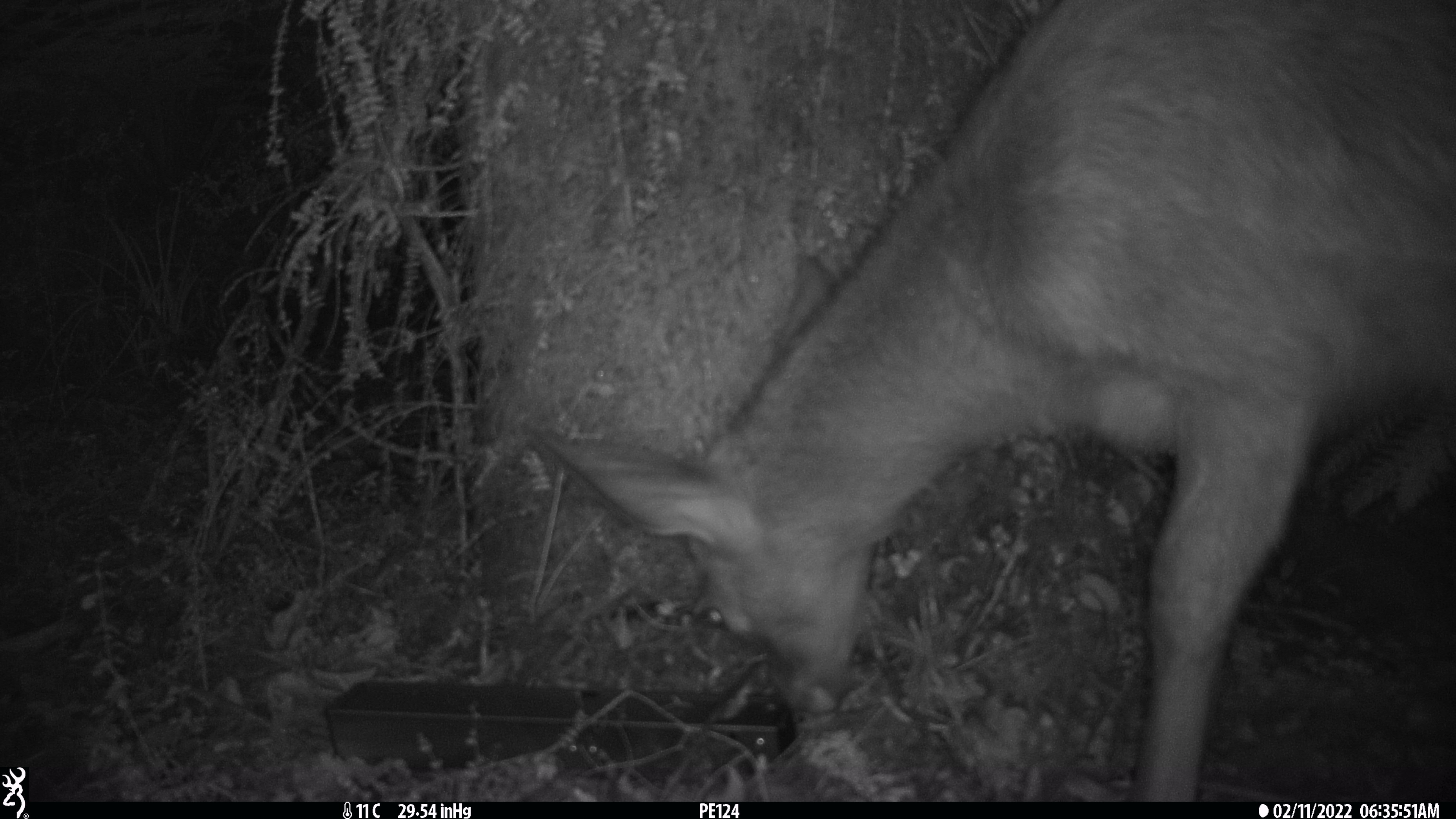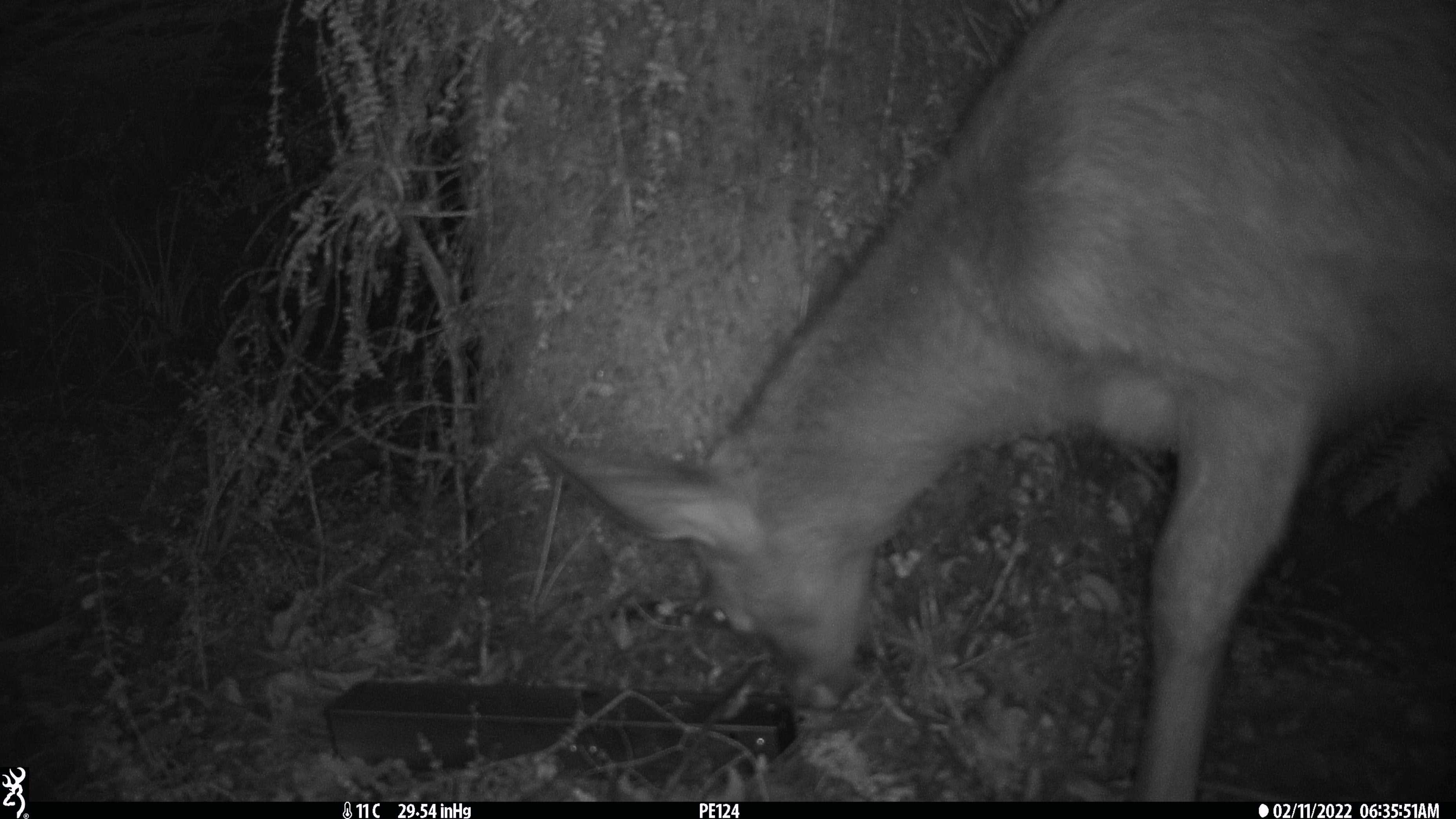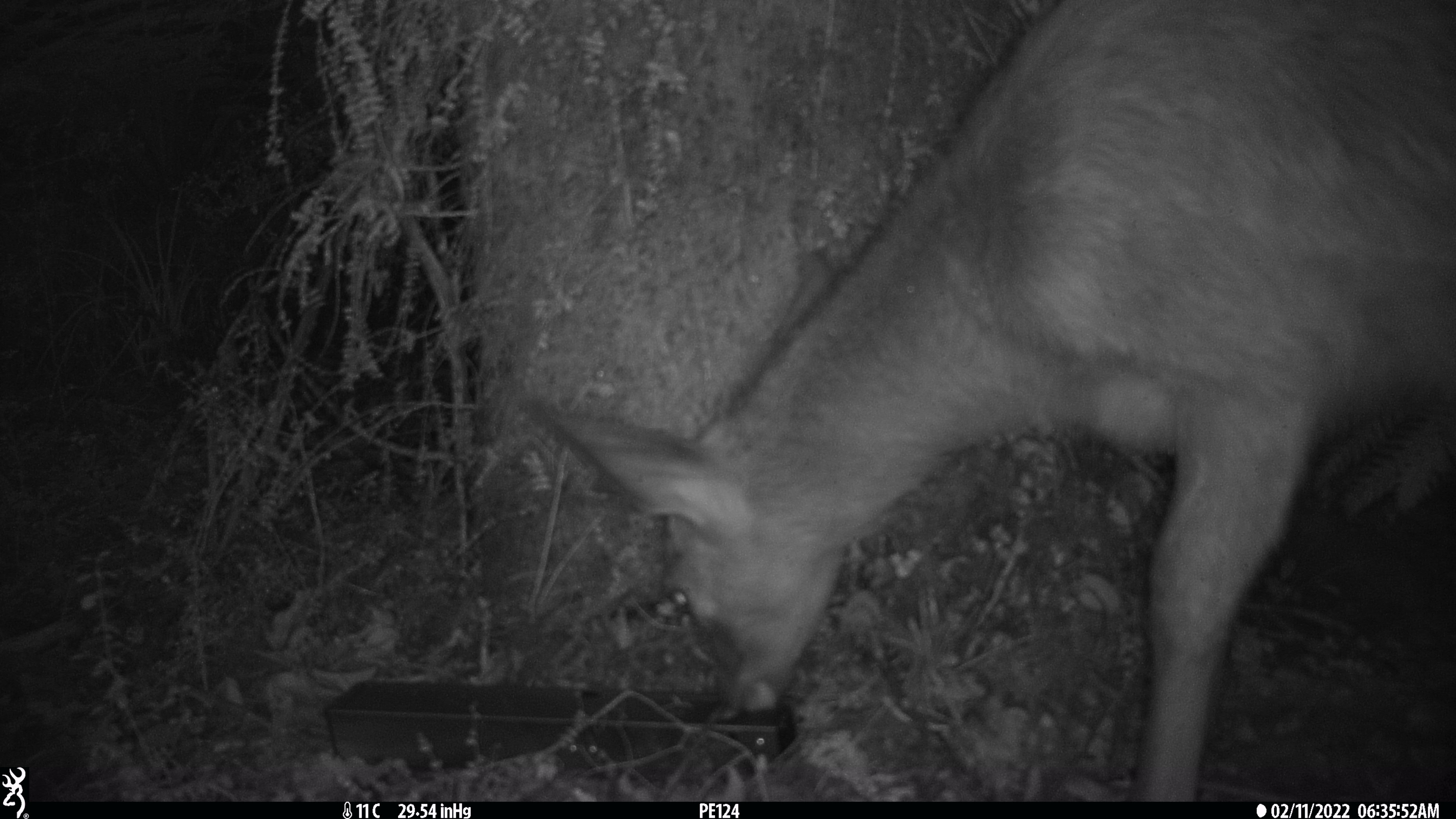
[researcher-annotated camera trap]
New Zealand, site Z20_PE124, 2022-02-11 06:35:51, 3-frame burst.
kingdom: Animalia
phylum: Chordata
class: Mammalia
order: Artiodactyla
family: Cervidae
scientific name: Cervidae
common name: deer